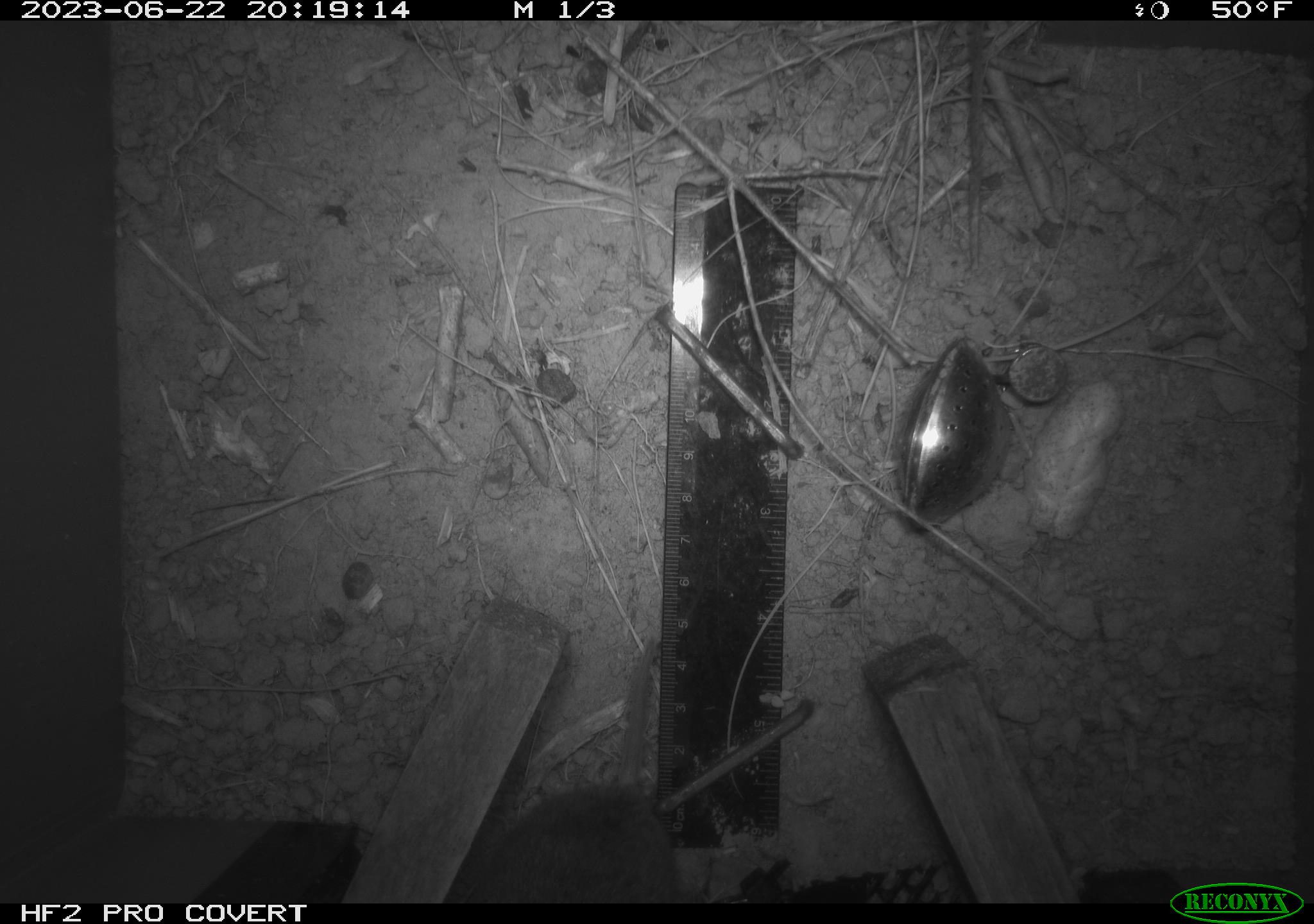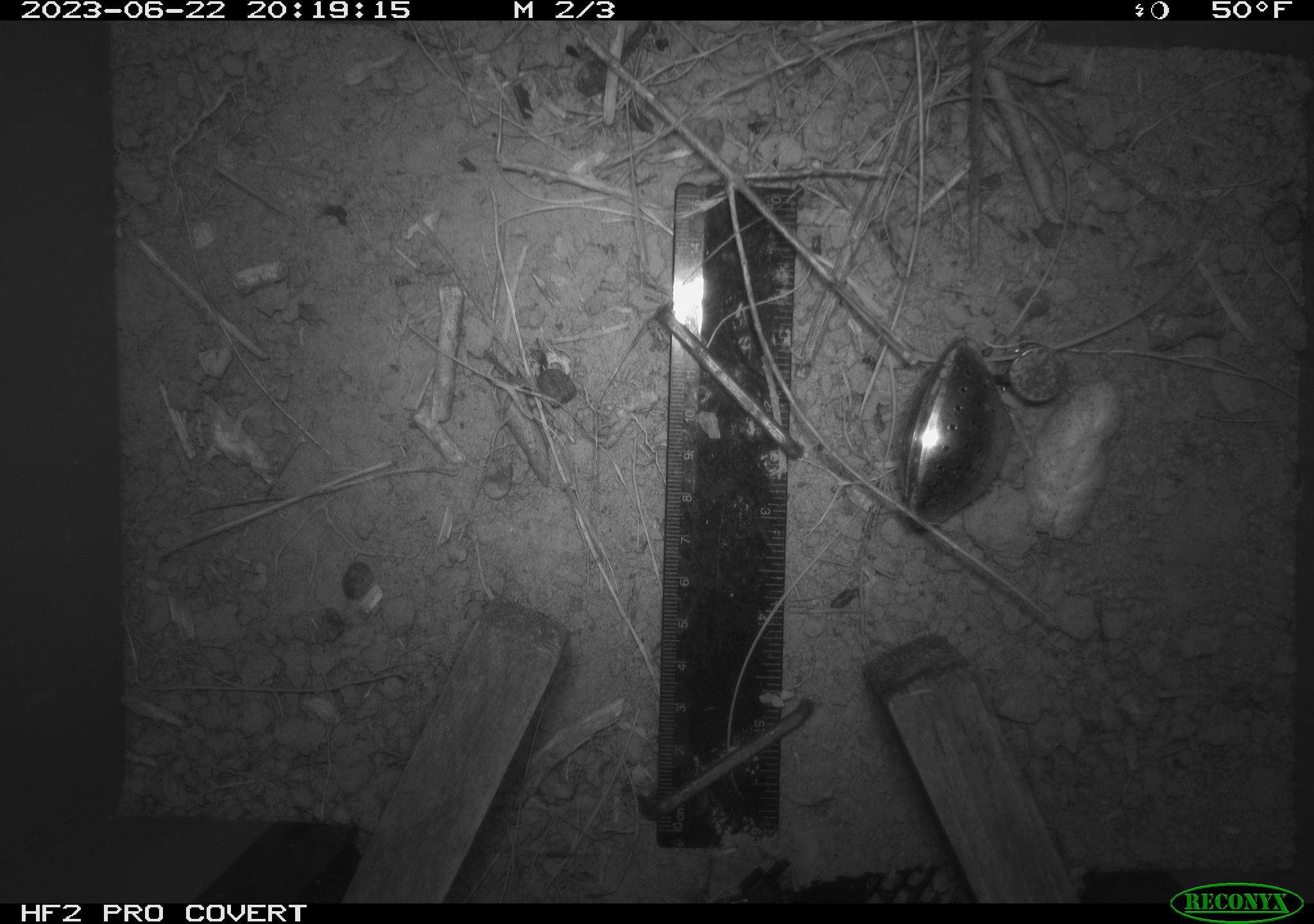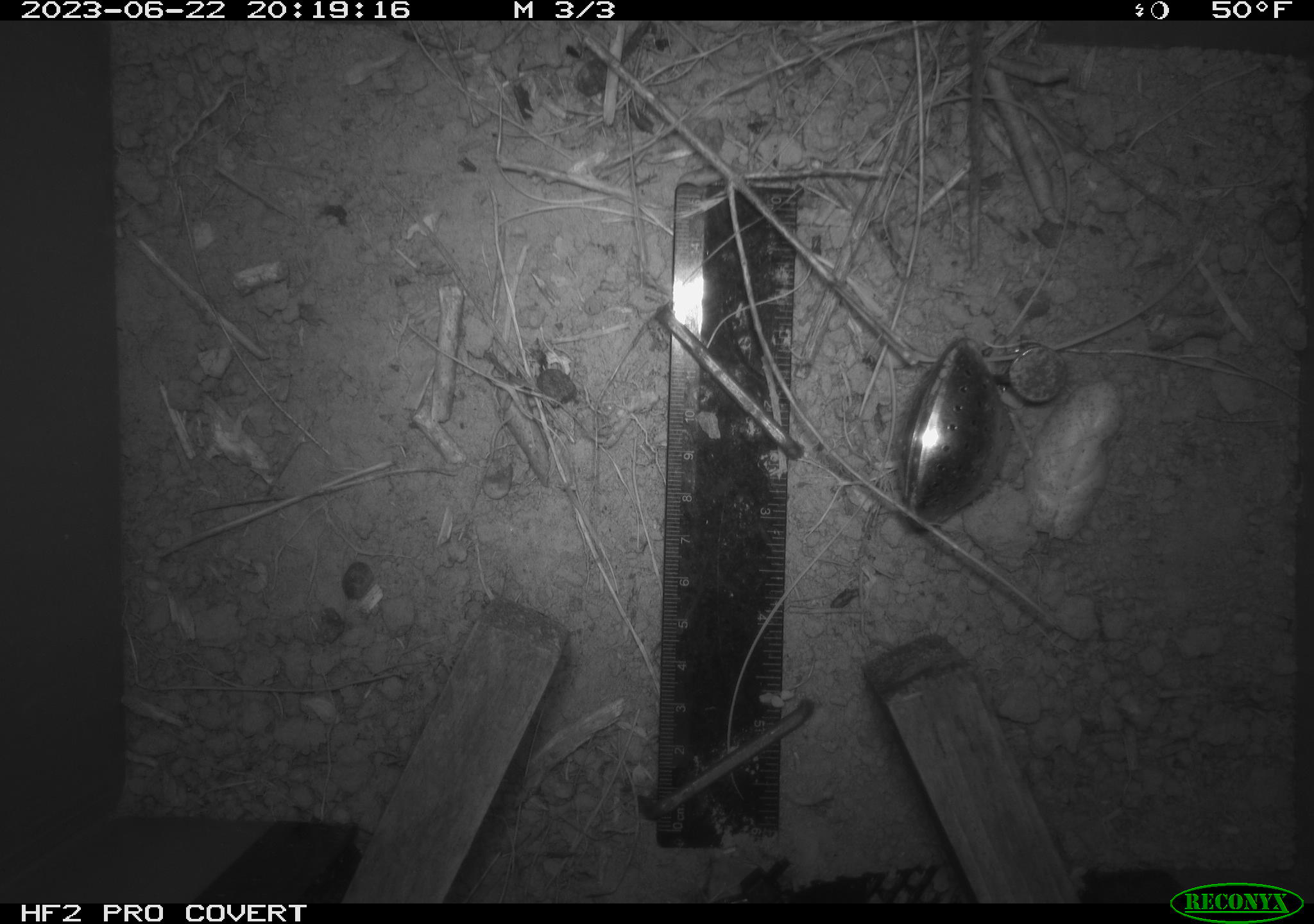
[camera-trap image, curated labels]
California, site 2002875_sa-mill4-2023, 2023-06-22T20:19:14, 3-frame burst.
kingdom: Animalia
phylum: Chordata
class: Mammalia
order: Rodentia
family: Cricetidae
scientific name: Arvicolinae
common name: voles, lemmings, and muskrats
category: arvicolinae subfamily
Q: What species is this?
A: Arvicolinae subfamily (voles, lemmings, and muskrats) (Arvicolinae).